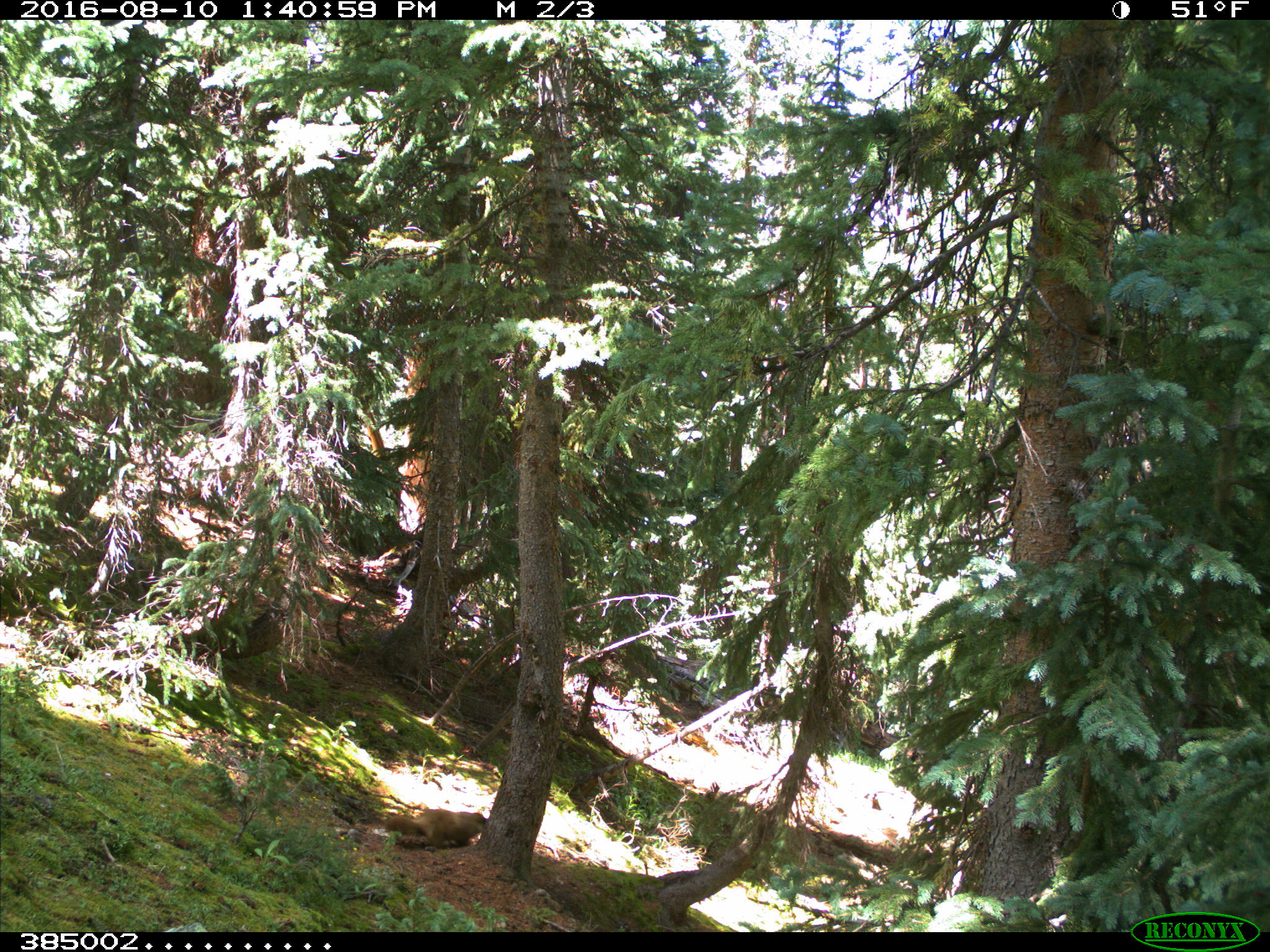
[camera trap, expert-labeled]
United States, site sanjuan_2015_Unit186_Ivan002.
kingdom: Animalia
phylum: Chordata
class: Mammalia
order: Rodentia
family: Sciuridae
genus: Marmota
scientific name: Marmota flaviventris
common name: yellow-bellied marmot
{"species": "Marmota flaviventris (yellow-bellied marmot)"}